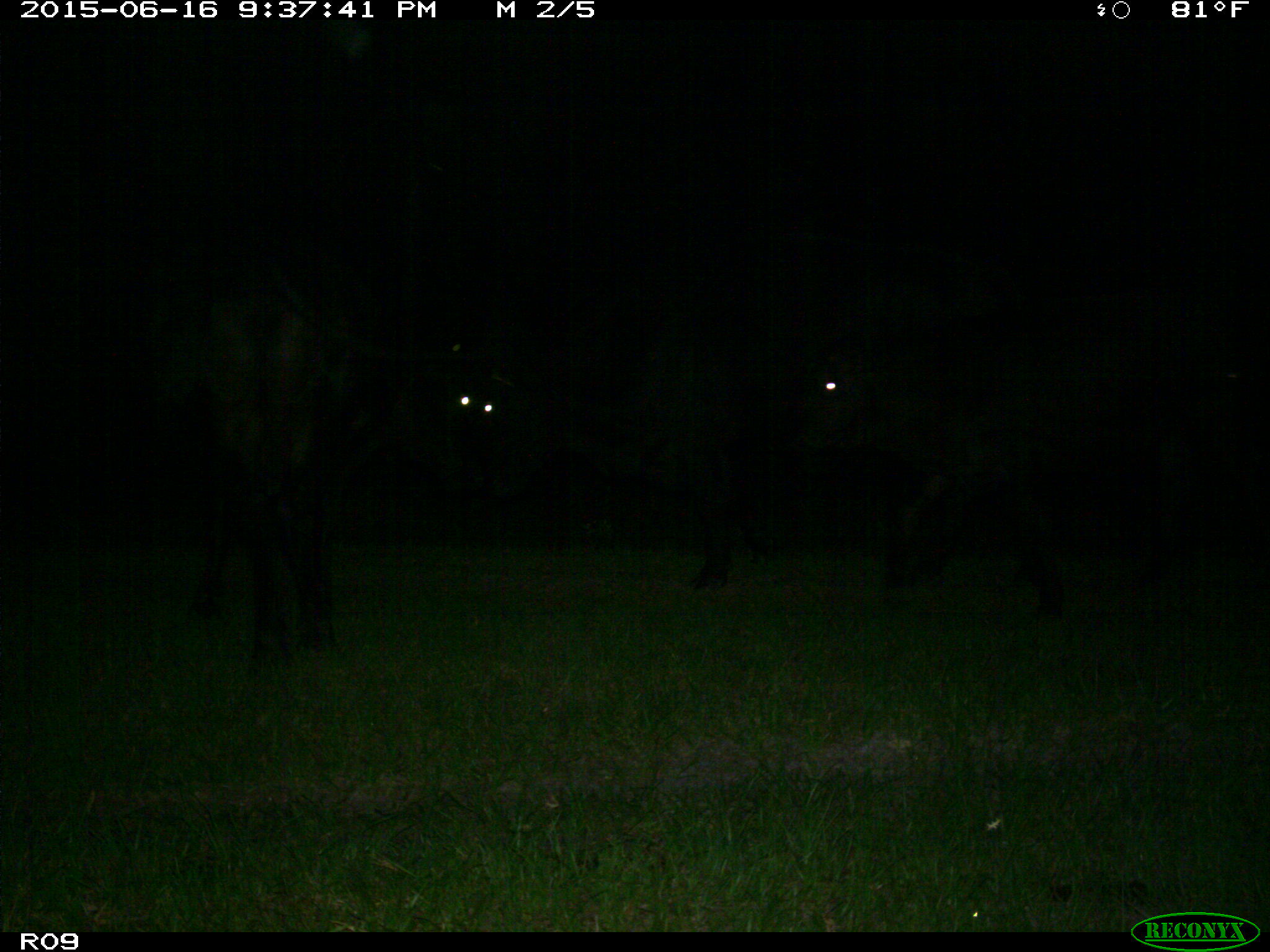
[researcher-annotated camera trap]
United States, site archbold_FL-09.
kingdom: Animalia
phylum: Chordata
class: Mammalia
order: Artiodactyla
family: Bovidae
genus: Bos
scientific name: Bos taurus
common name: domestic cow